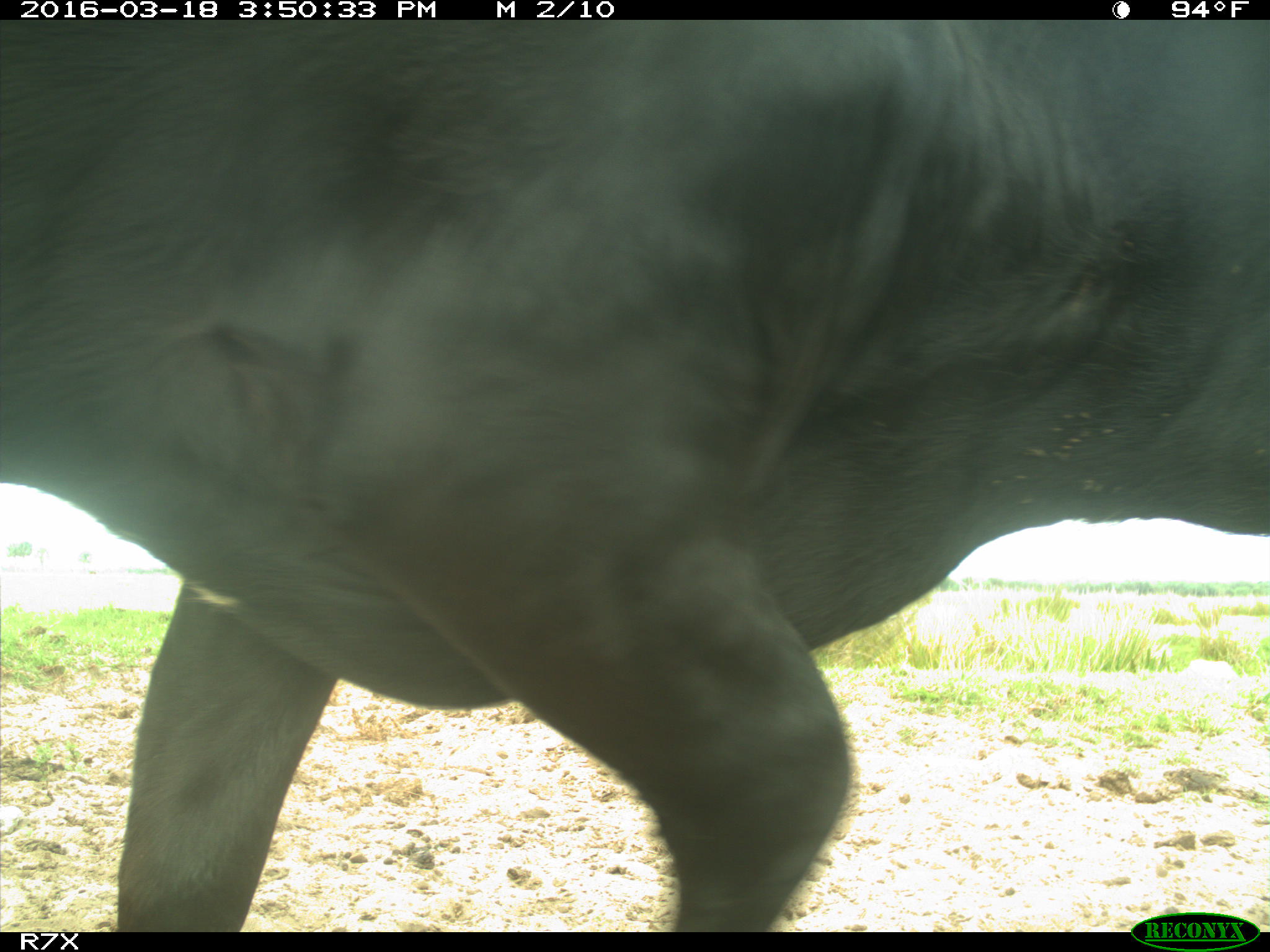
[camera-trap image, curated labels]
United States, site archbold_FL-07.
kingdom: Animalia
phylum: Chordata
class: Mammalia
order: Artiodactyla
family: Bovidae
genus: Bos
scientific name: Bos taurus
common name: domestic cow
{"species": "Bos taurus (domestic cow)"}